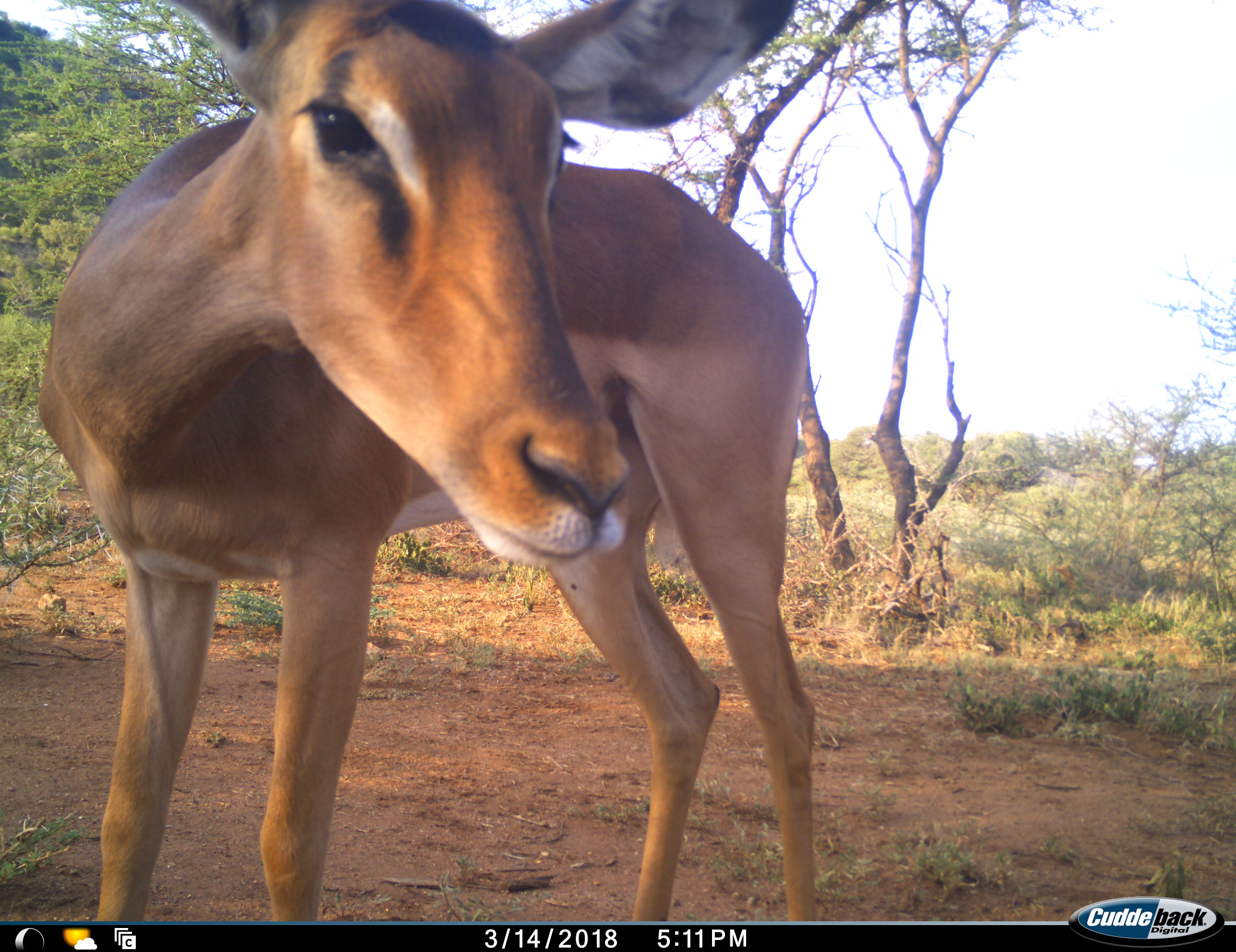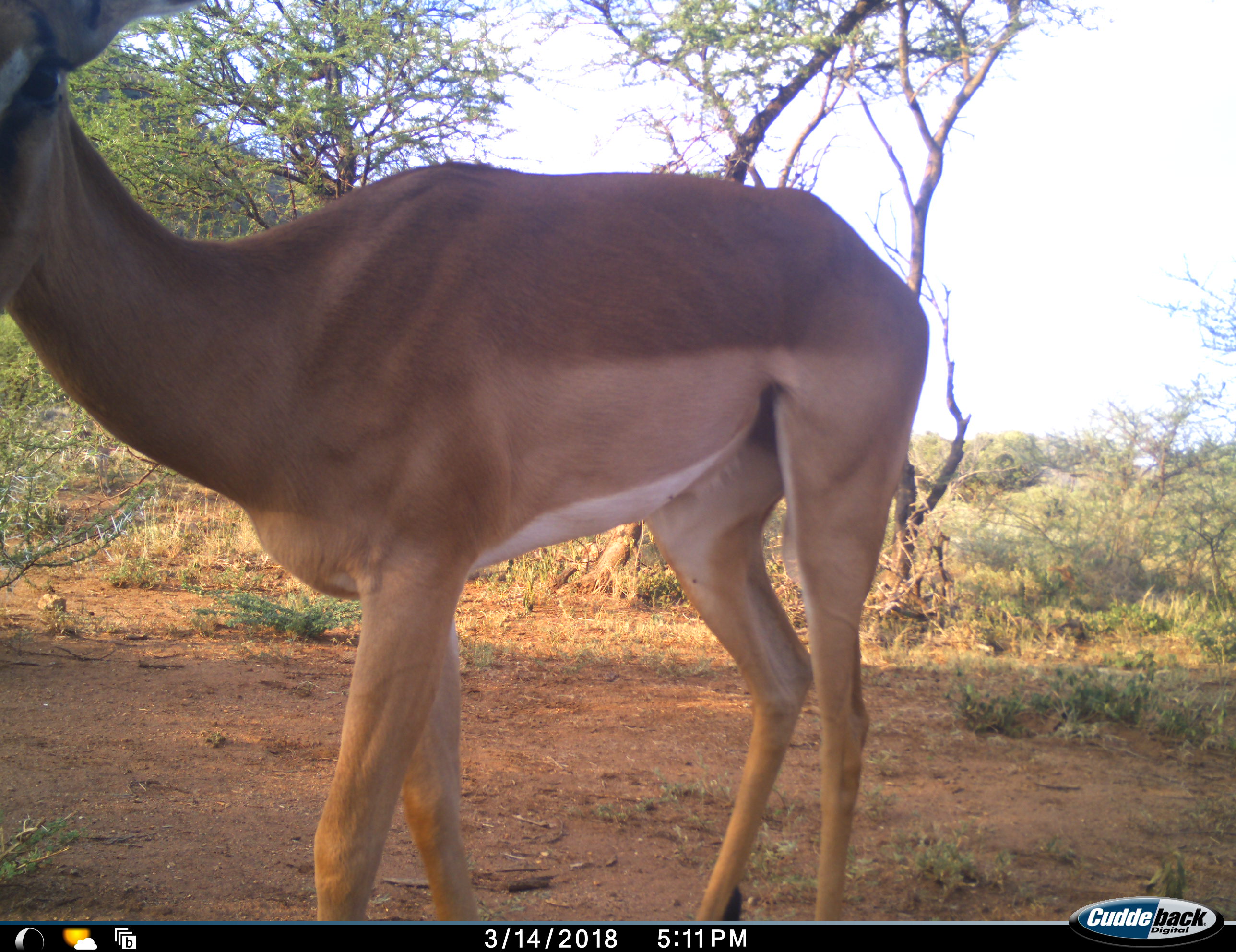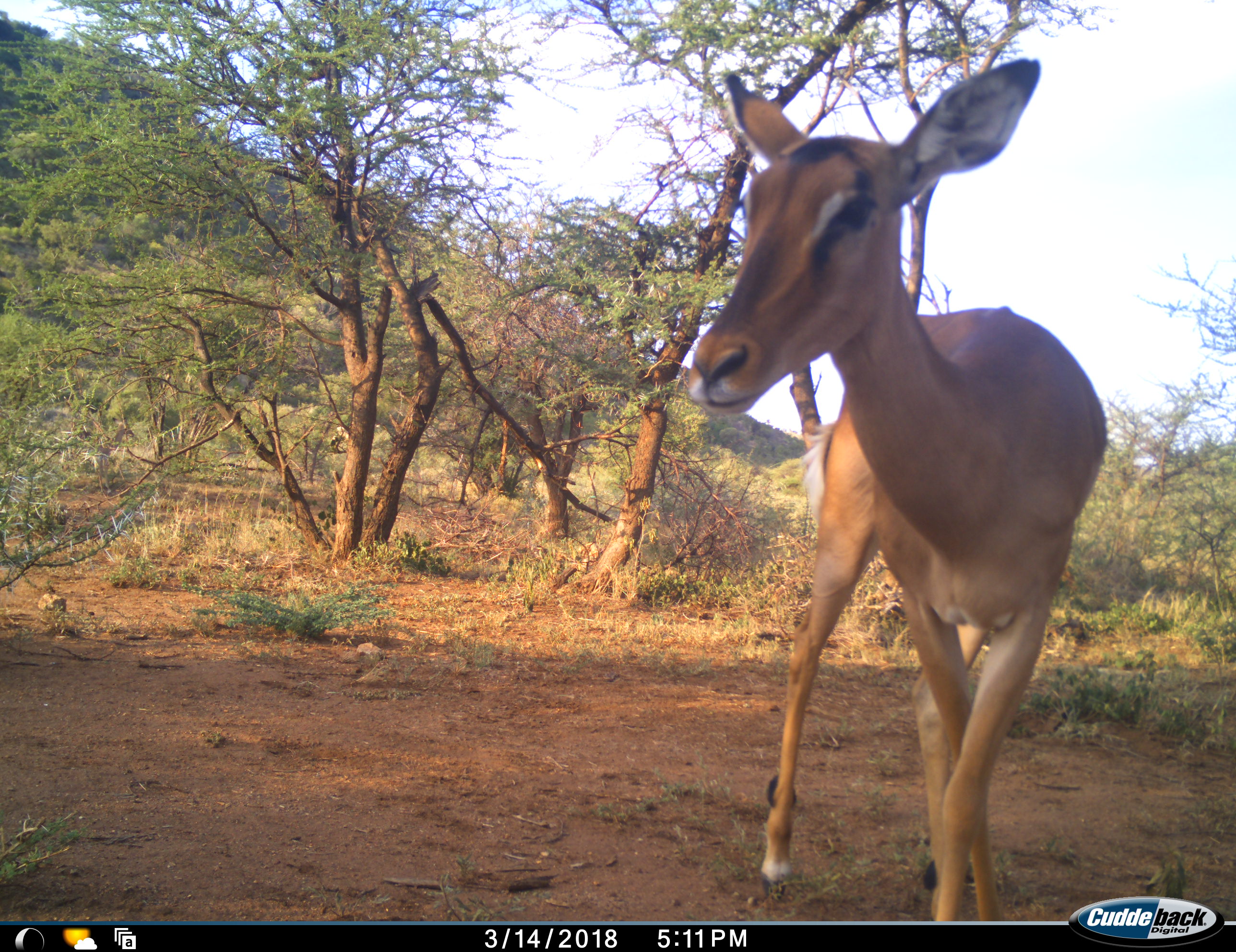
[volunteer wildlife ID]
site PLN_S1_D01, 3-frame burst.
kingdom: Animalia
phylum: Chordata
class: Mammalia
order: Artiodactyla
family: Bovidae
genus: Aepyceros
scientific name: Aepyceros melampus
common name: impala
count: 1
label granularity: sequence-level